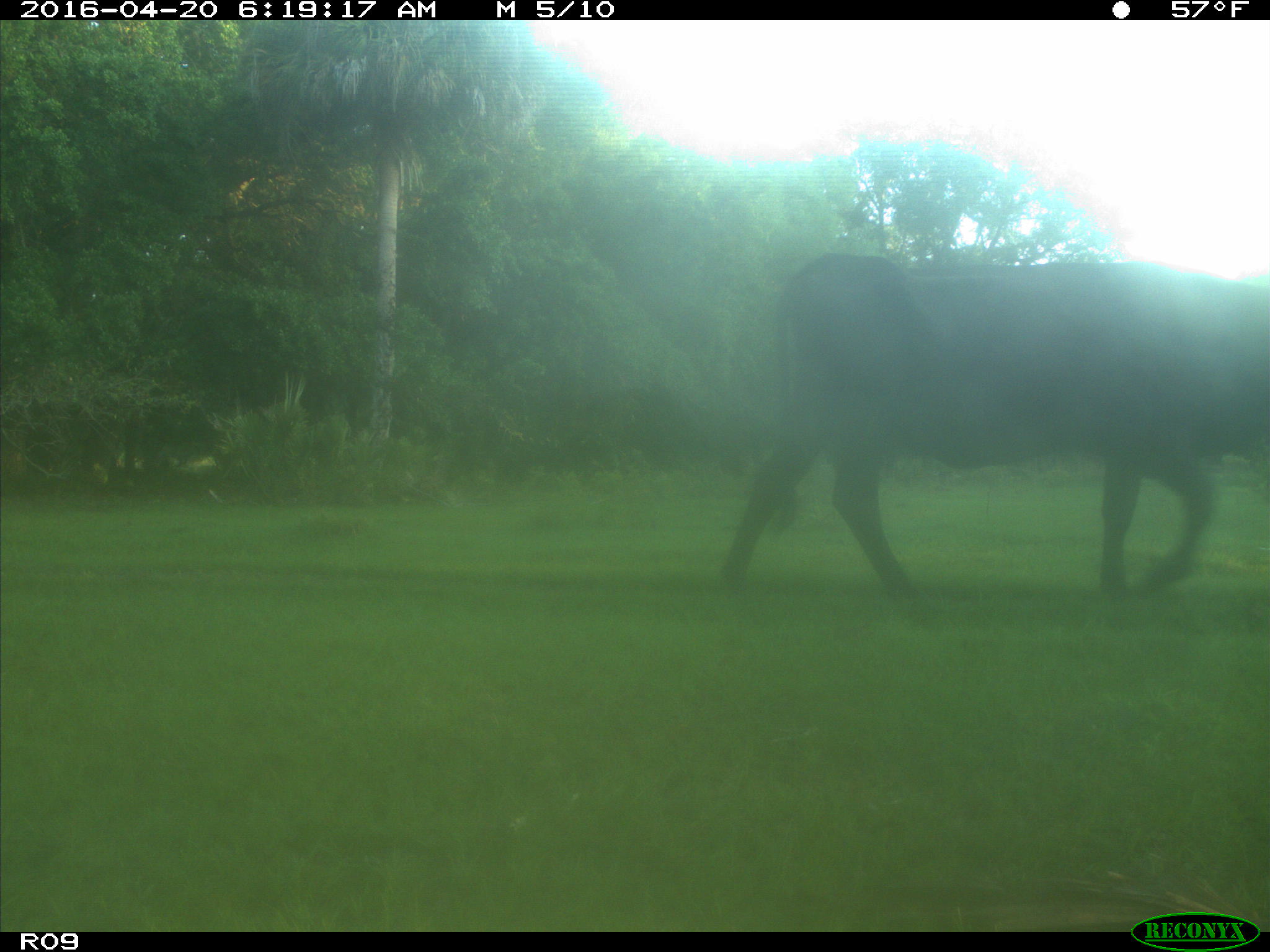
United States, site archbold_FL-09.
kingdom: Animalia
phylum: Chordata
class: Mammalia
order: Artiodactyla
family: Bovidae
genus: Bos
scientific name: Bos taurus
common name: domestic cow